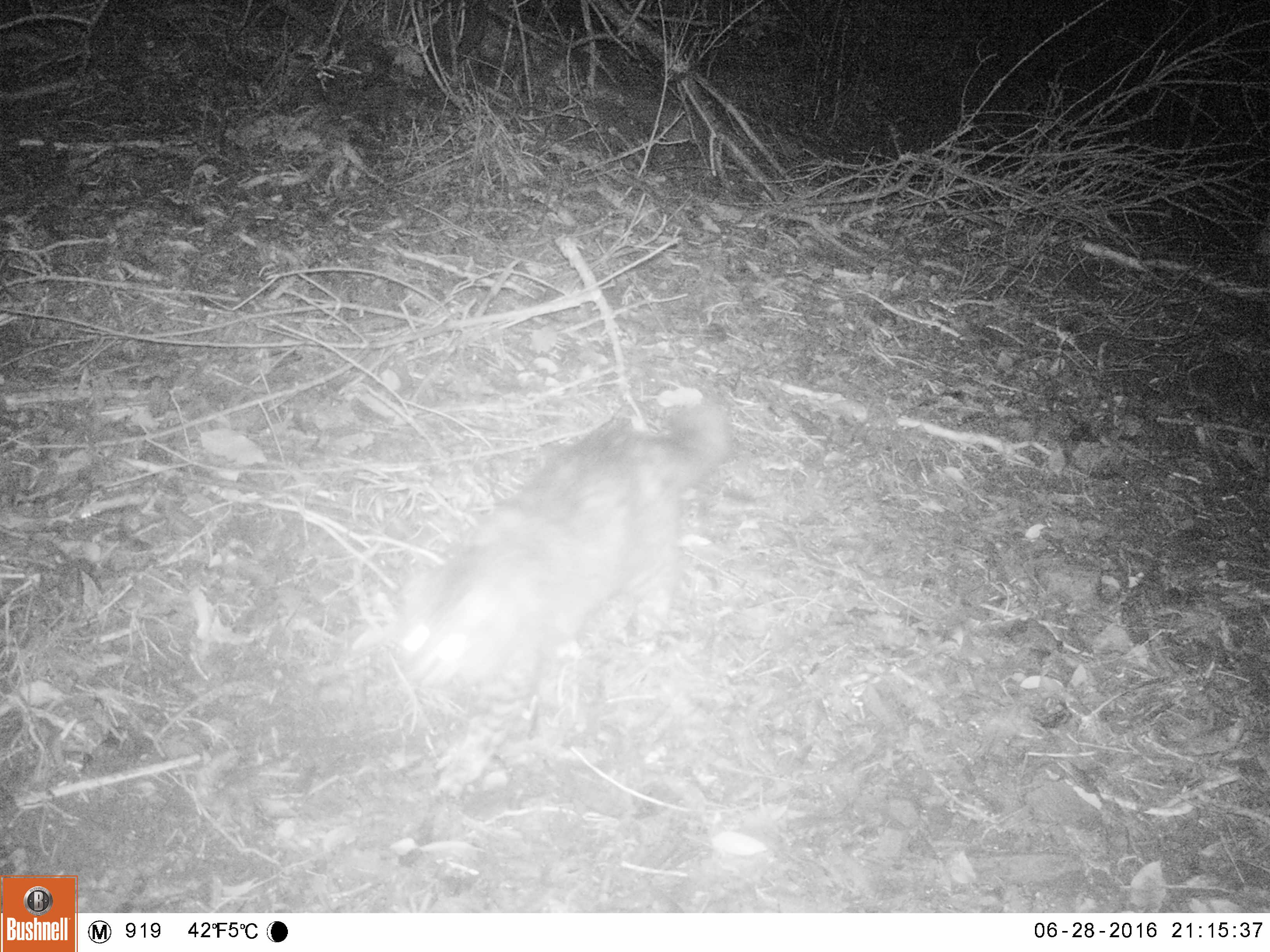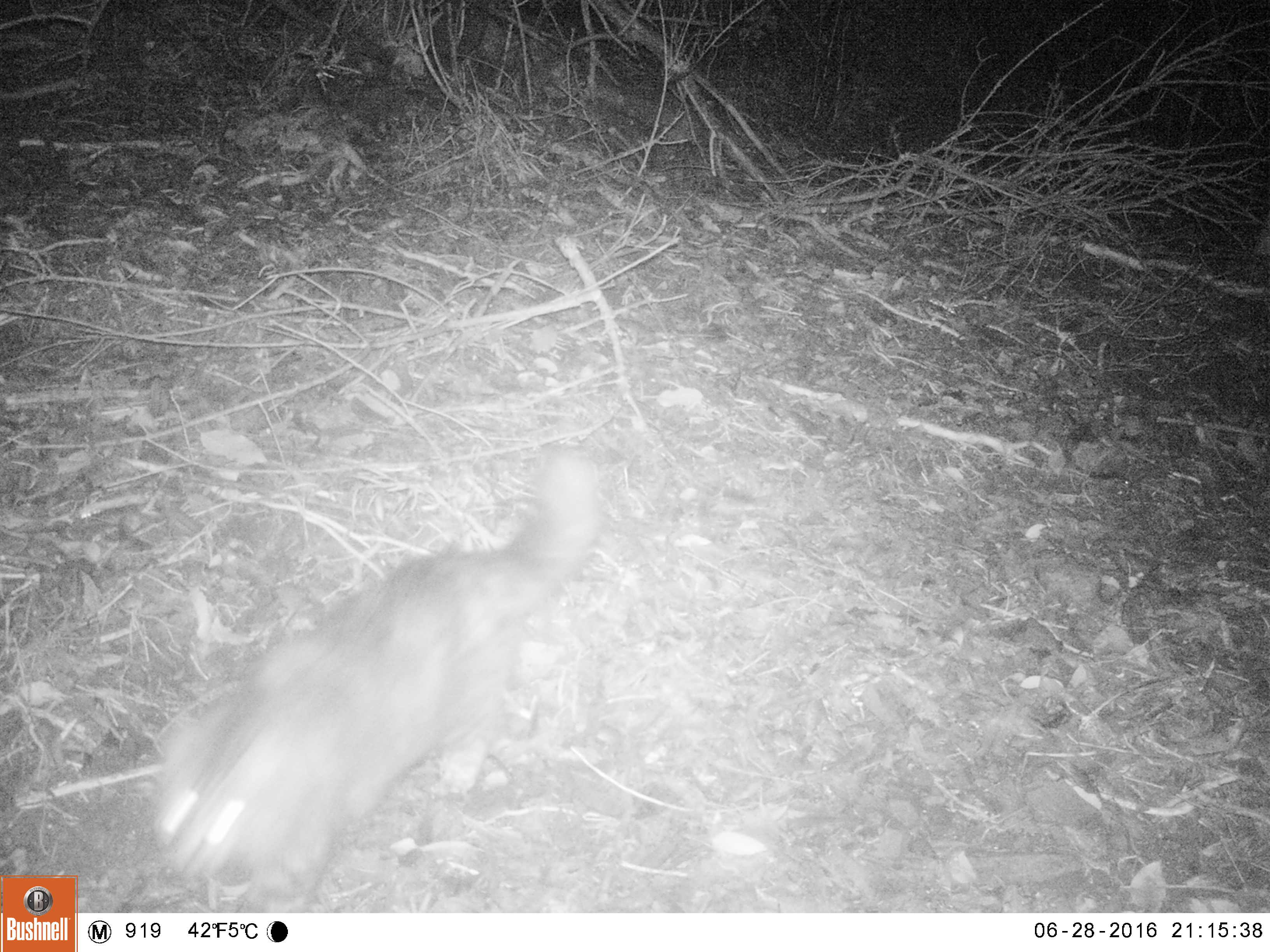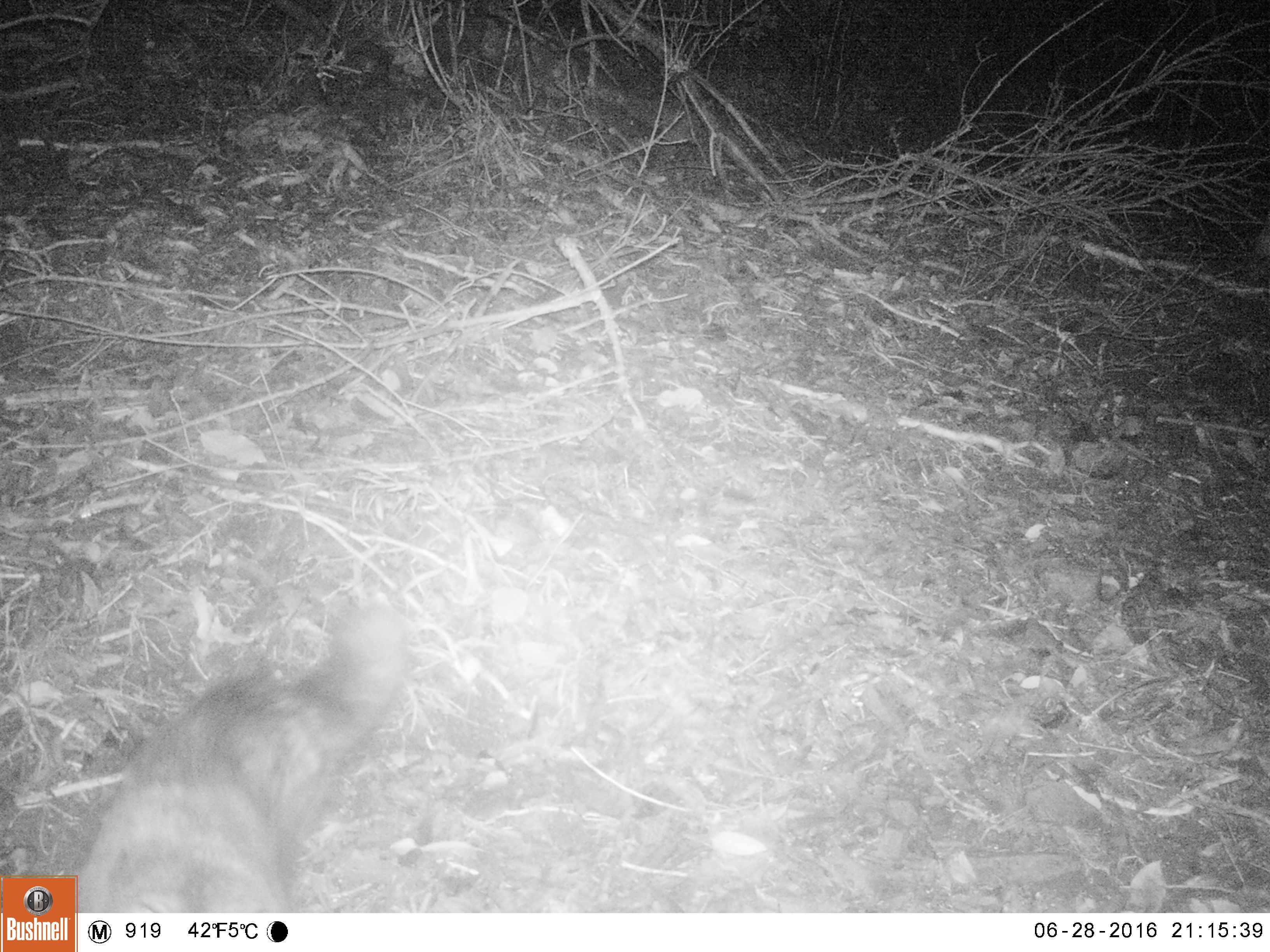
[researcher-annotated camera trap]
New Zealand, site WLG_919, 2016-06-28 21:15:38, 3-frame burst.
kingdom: Animalia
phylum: Chordata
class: Mammalia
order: Carnivora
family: Felidae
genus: Felis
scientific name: Felis catus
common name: domestic cat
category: cat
Cat (domestic cat) (Felis catus).